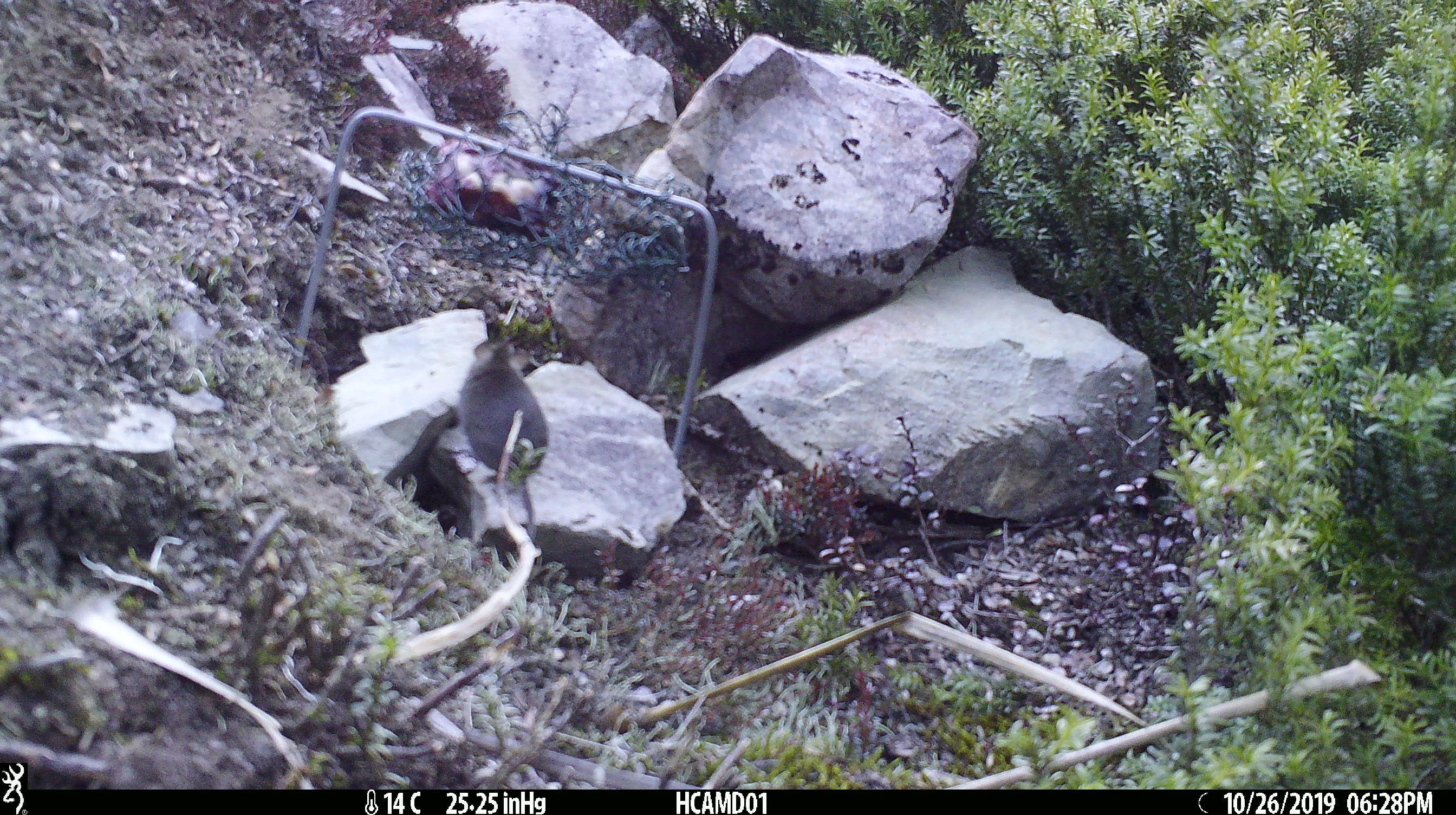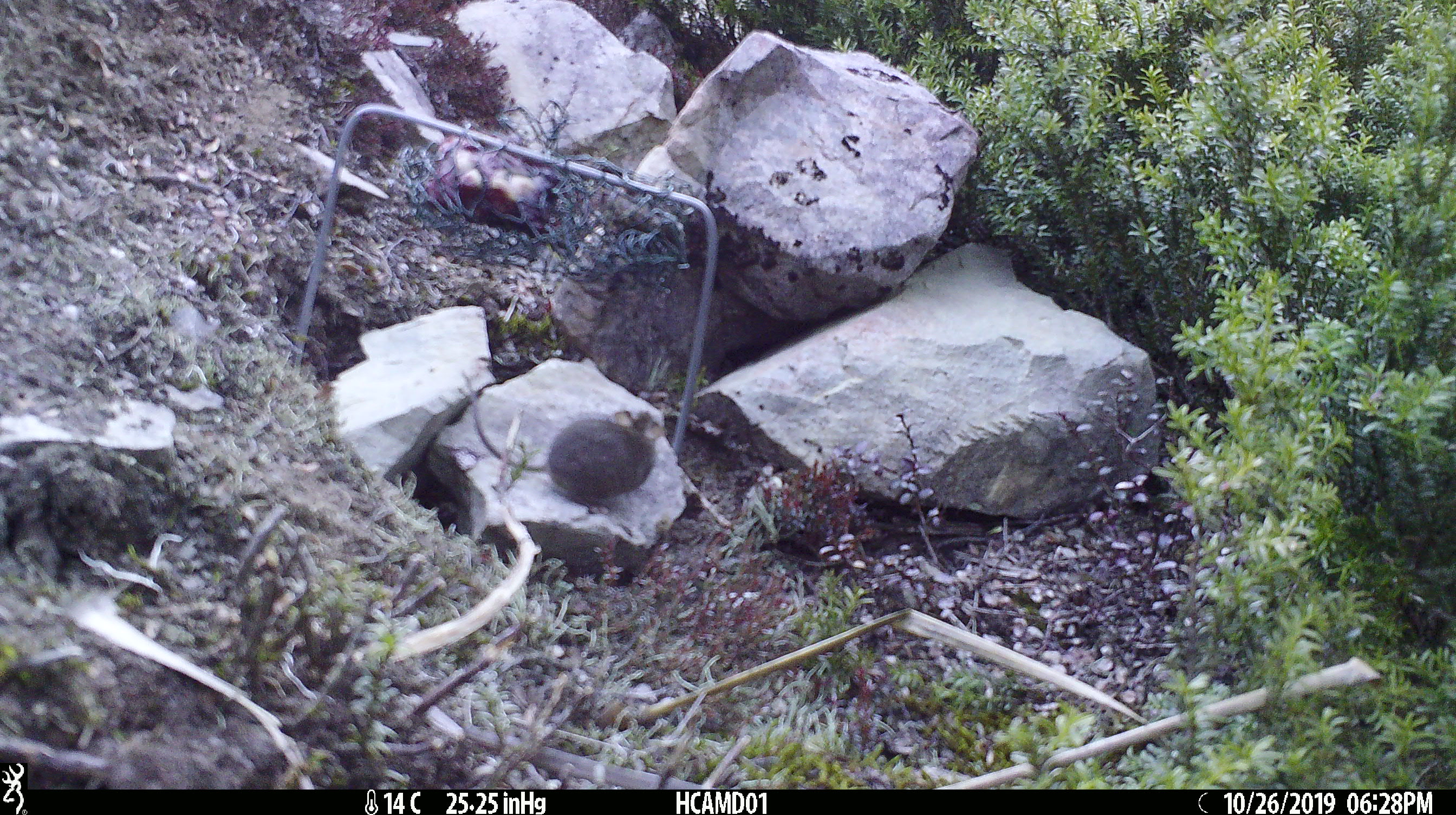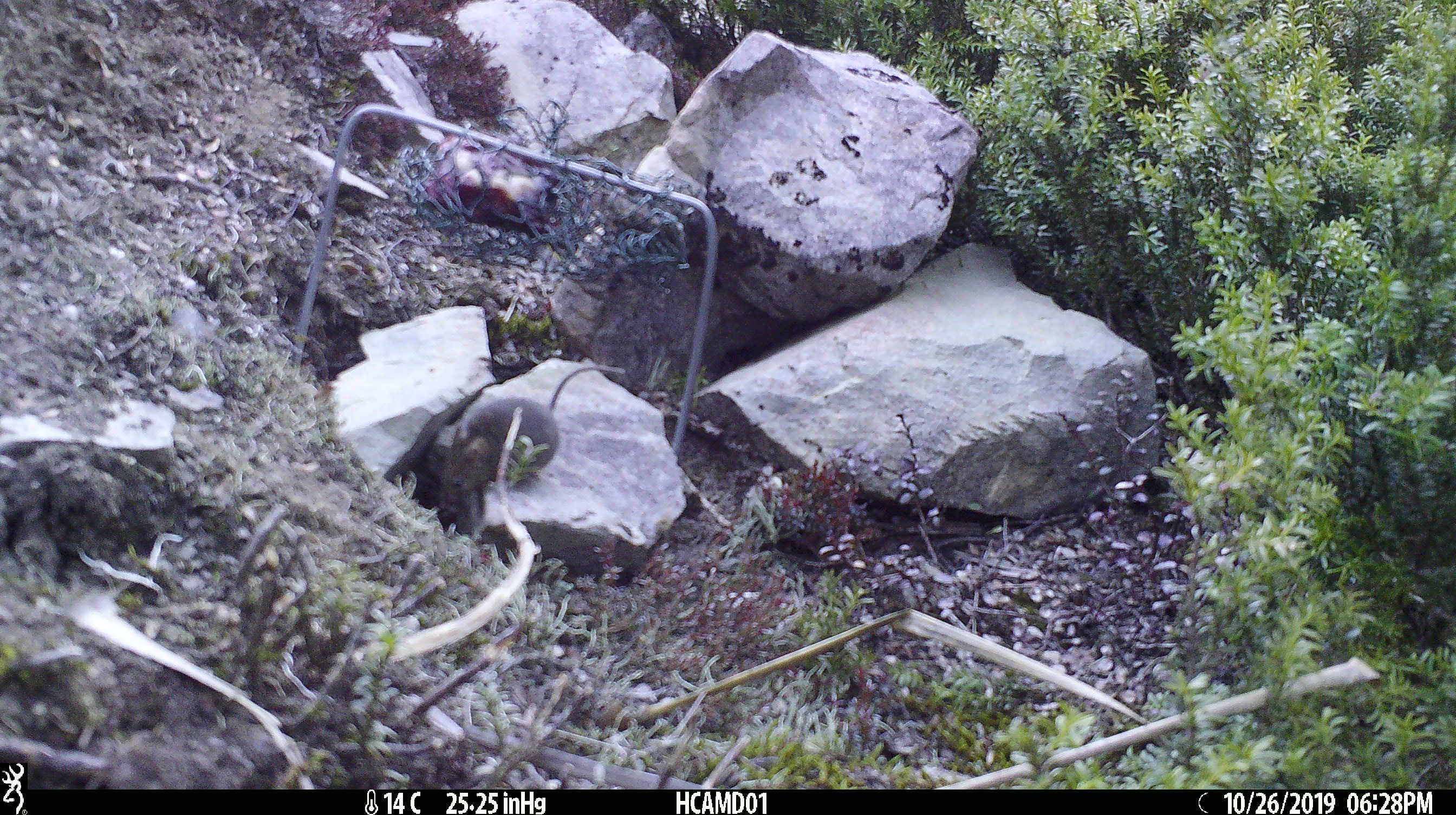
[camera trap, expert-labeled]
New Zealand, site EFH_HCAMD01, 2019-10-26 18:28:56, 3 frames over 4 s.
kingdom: Animalia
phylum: Chordata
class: Mammalia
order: Rodentia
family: Muridae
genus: Mus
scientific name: Mus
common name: mouse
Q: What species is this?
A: Mouse (Mus).